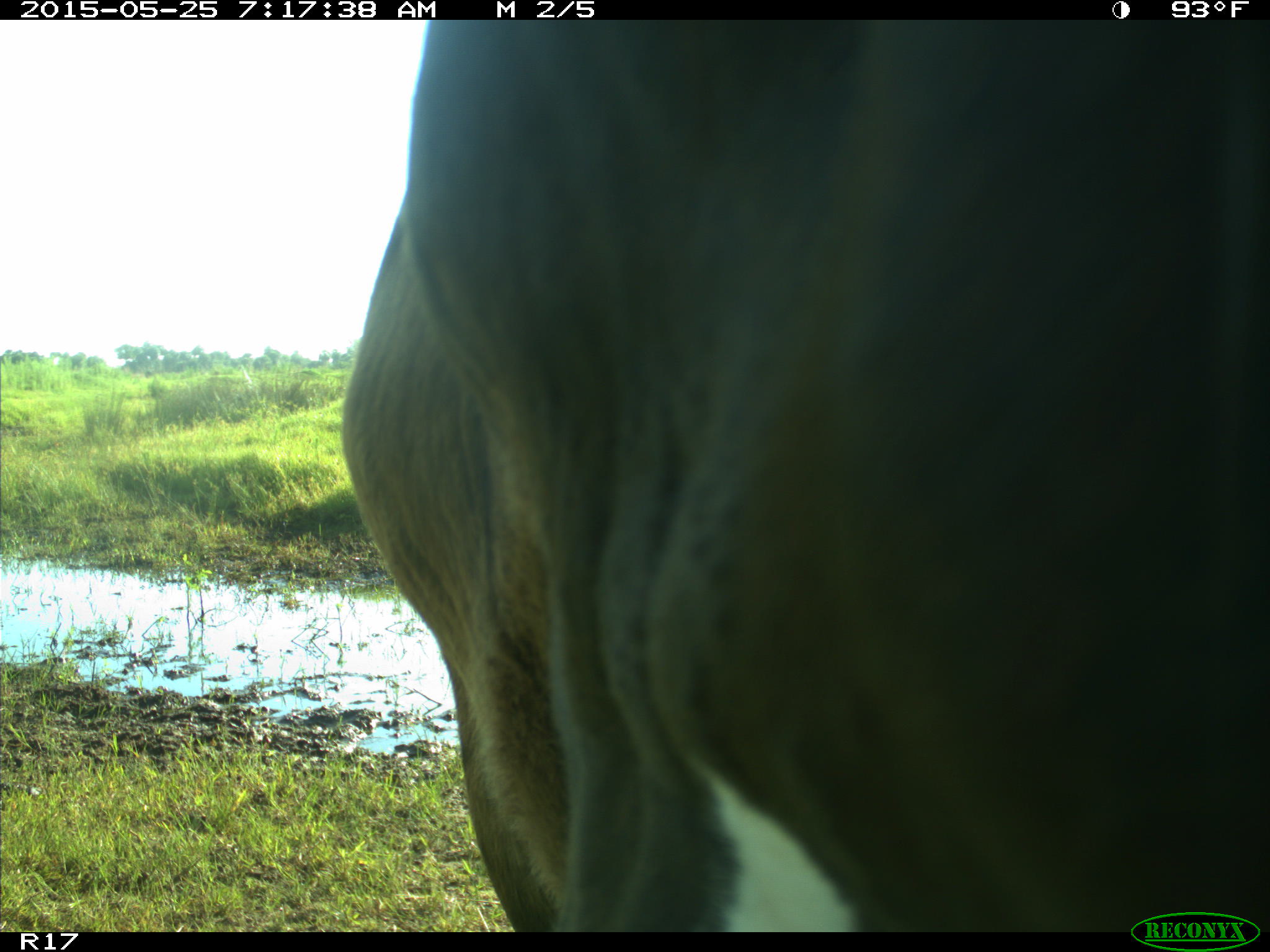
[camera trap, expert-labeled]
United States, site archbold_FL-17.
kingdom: Animalia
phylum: Chordata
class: Mammalia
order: Artiodactyla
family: Bovidae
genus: Bos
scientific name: Bos taurus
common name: domestic cow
Bos taurus (domestic cow).